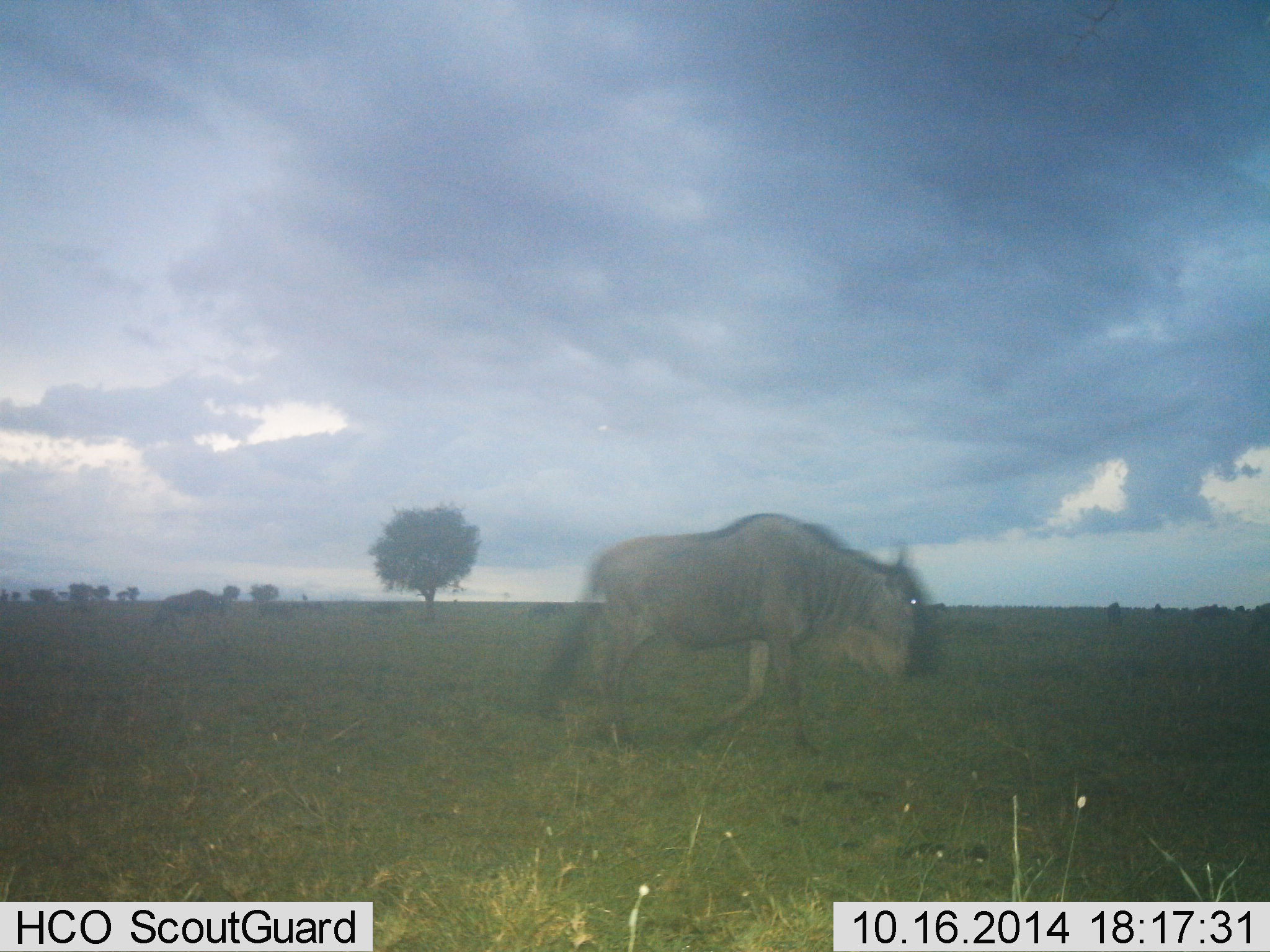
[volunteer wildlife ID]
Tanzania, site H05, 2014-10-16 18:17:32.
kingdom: Animalia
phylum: Chordata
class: Mammalia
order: Artiodactyla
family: Bovidae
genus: Connochaetes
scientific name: Connochaetes taurinus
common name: blue wildebeest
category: wildebeest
Wildebeest (blue wildebeest) (Connochaetes taurinus), count 1. Behavior (volunteer vote fractions): standing 10%, resting 0%, moving 100%, interacting 0%. Young present (vote fraction): 0%. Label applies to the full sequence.